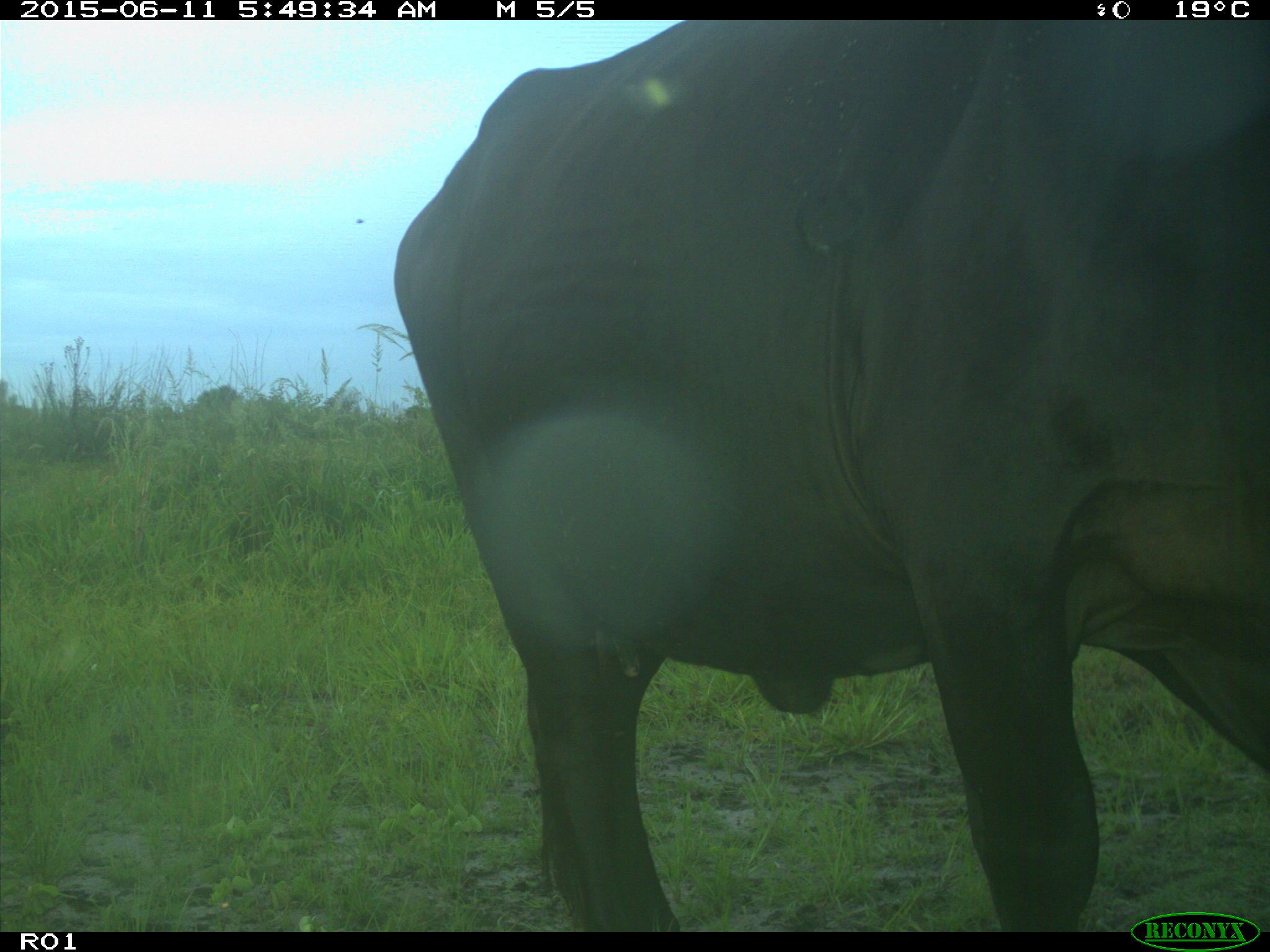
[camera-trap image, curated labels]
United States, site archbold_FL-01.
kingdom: Animalia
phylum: Chordata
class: Mammalia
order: Artiodactyla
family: Bovidae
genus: Bos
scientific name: Bos taurus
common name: domestic cow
Bos taurus (domestic cow).